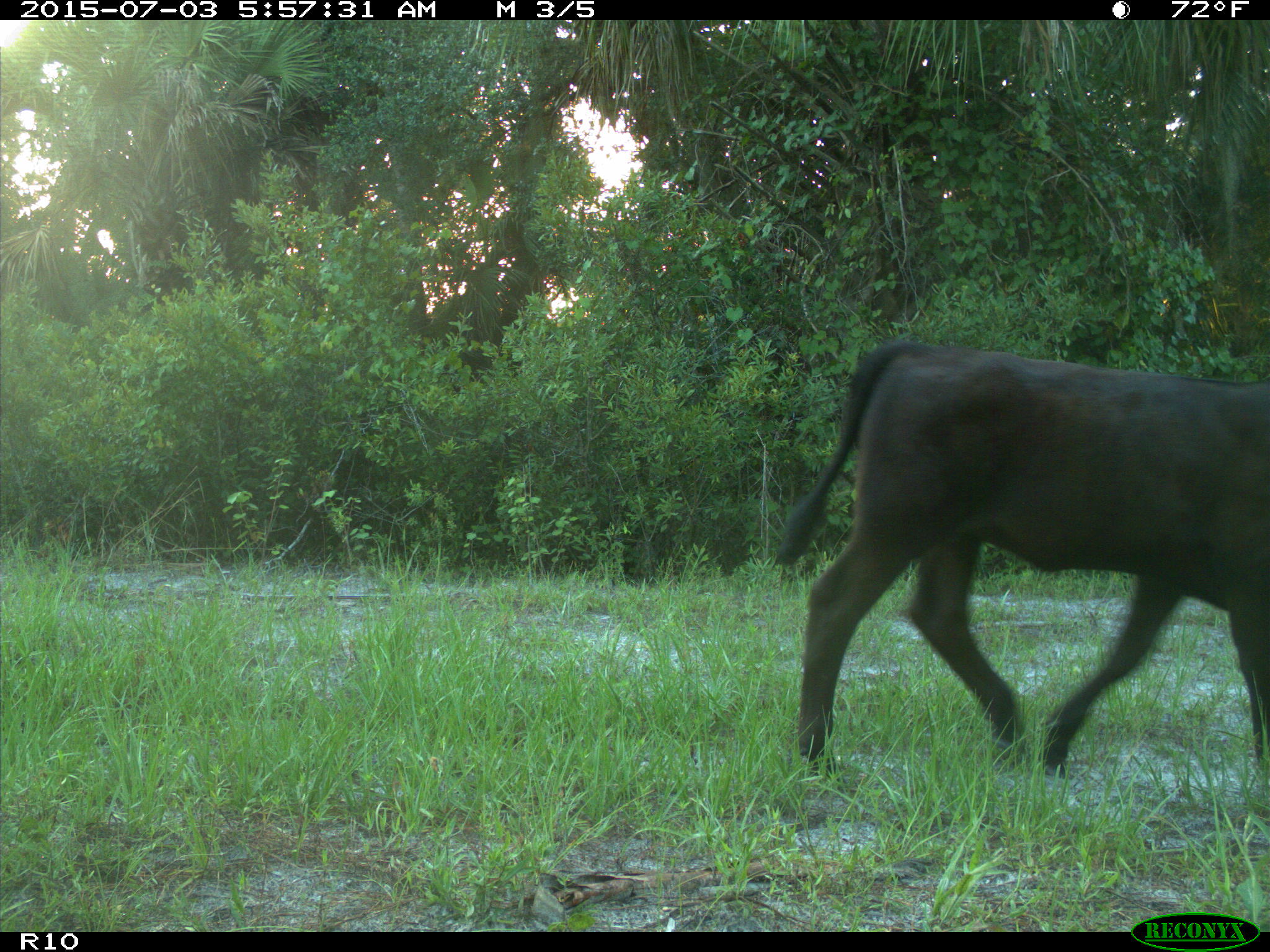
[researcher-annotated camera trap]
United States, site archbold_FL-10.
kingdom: Animalia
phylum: Chordata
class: Mammalia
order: Artiodactyla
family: Bovidae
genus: Bos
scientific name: Bos taurus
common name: domestic cow